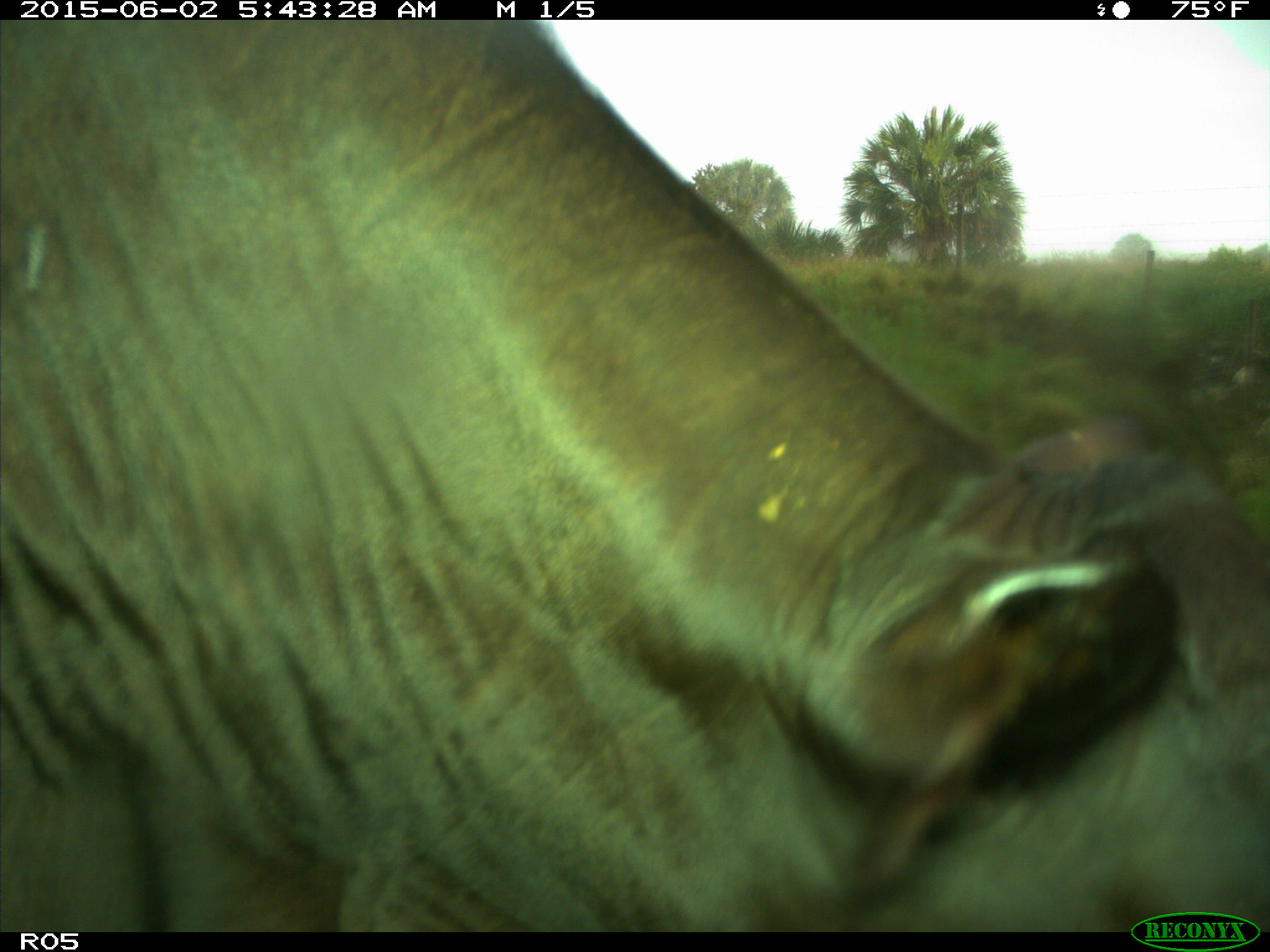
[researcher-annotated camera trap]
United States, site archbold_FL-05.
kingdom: Animalia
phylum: Chordata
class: Mammalia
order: Artiodactyla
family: Bovidae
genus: Bos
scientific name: Bos taurus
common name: domestic cow